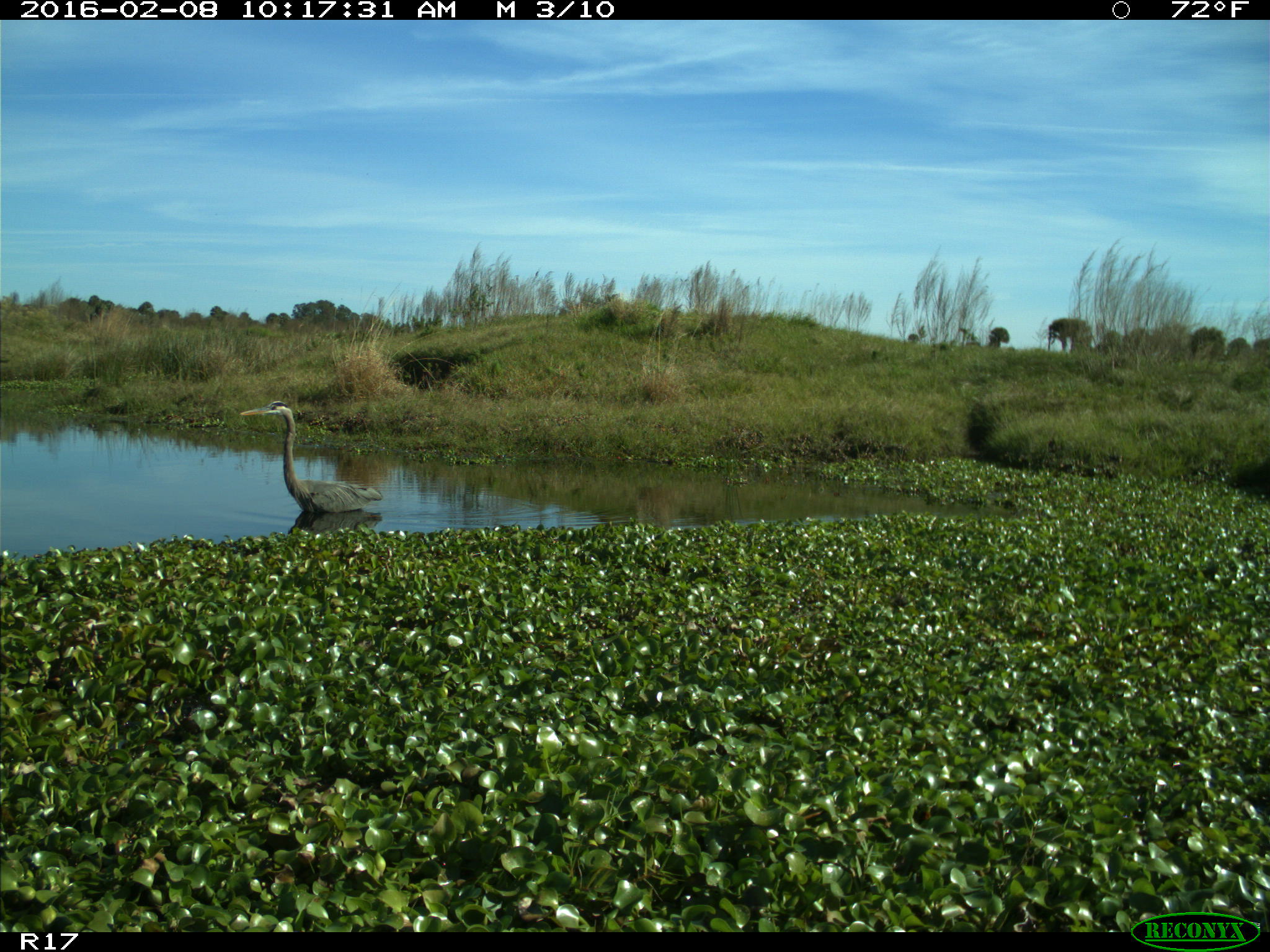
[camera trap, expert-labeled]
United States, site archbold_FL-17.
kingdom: Animalia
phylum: Chordata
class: Aves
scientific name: Aves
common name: birds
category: unidentified bird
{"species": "unidentified bird (birds) (Aves)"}